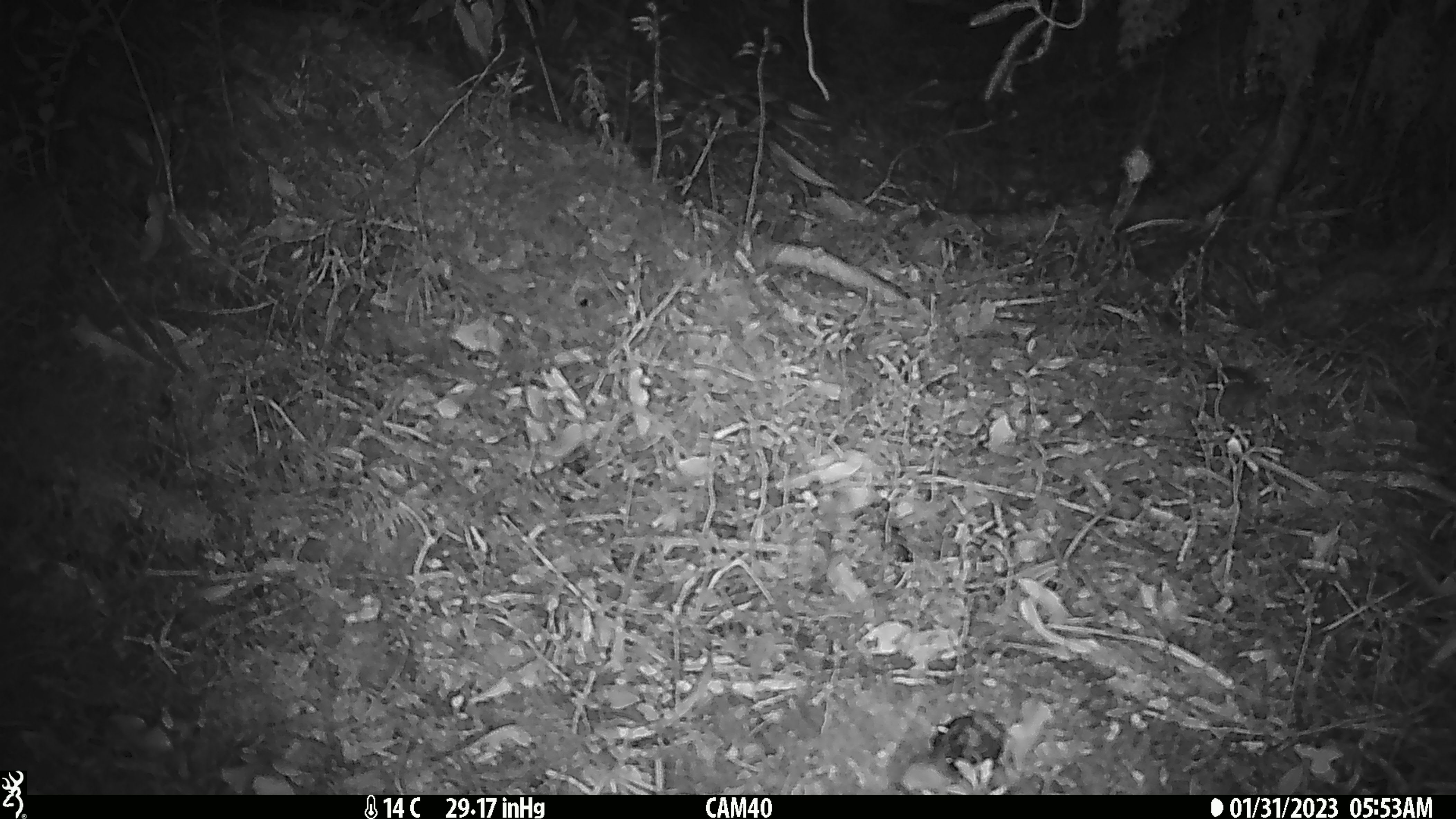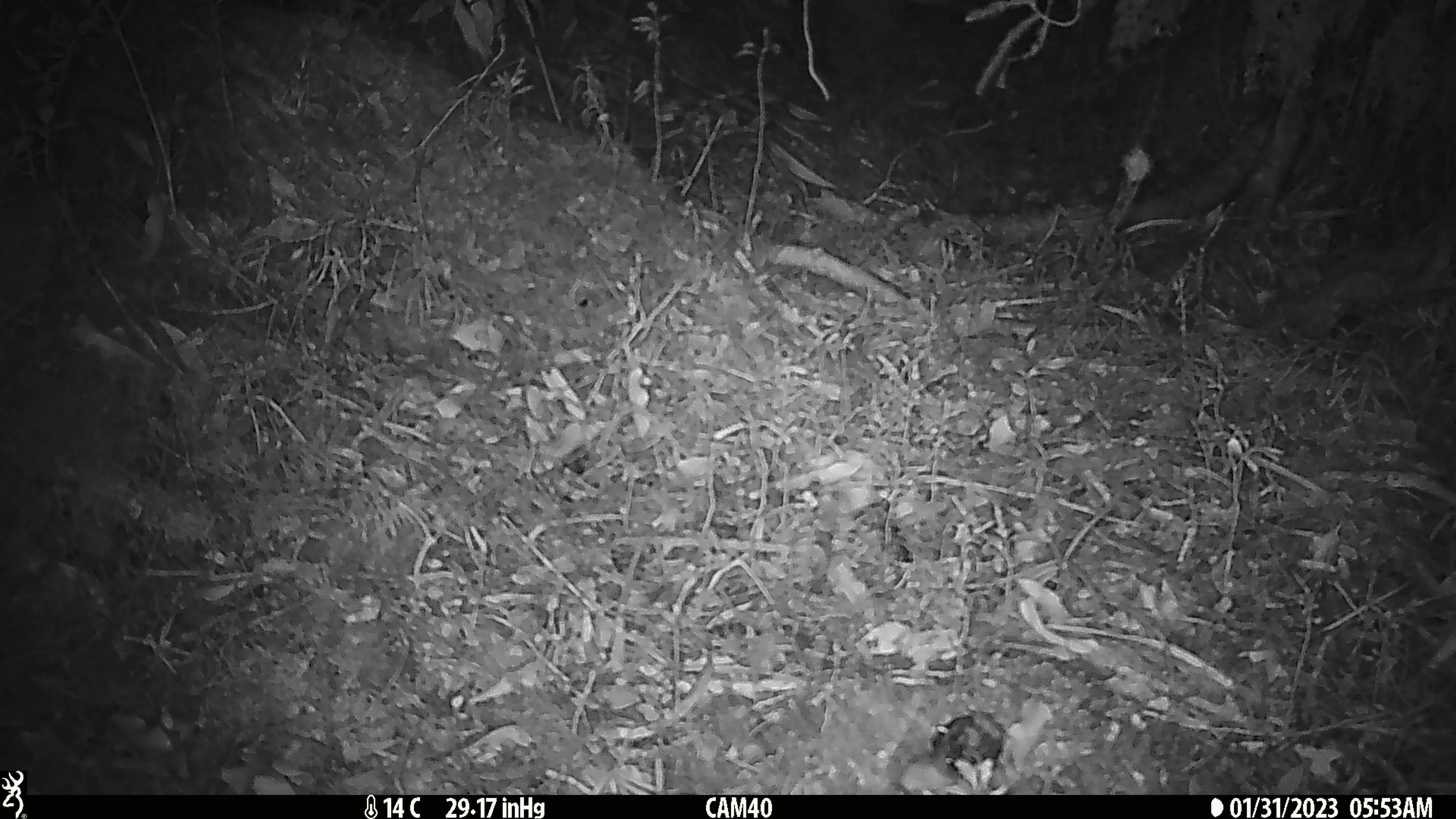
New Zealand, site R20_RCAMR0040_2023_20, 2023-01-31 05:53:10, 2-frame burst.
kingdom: Animalia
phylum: Chordata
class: Mammalia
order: Rodentia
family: Muridae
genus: Mus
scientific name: Mus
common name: mouse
Mouse (Mus).